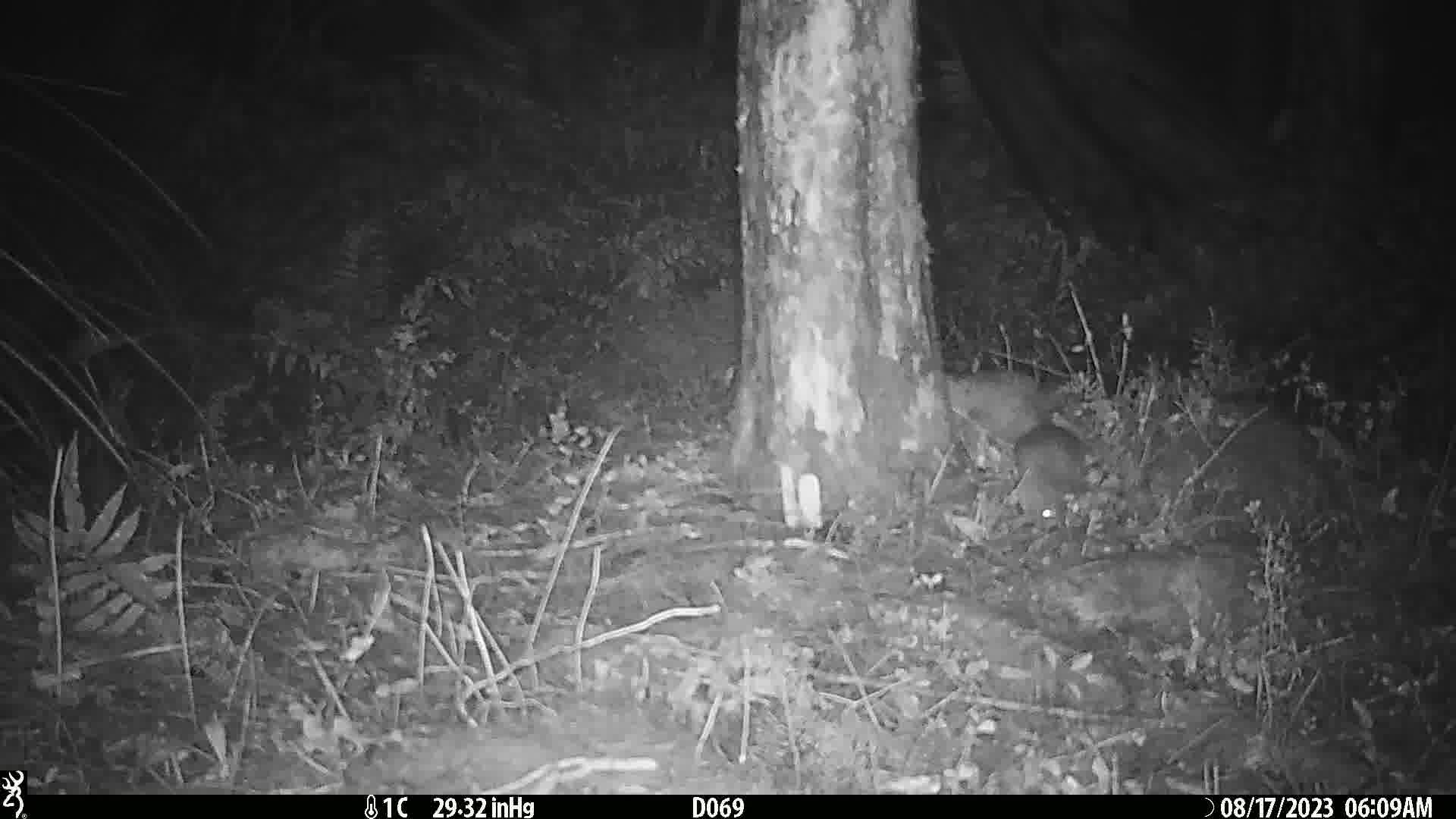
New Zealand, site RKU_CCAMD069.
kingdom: Animalia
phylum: Chordata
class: Mammalia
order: Rodentia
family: Muridae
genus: Rattus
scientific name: Rattus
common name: rat